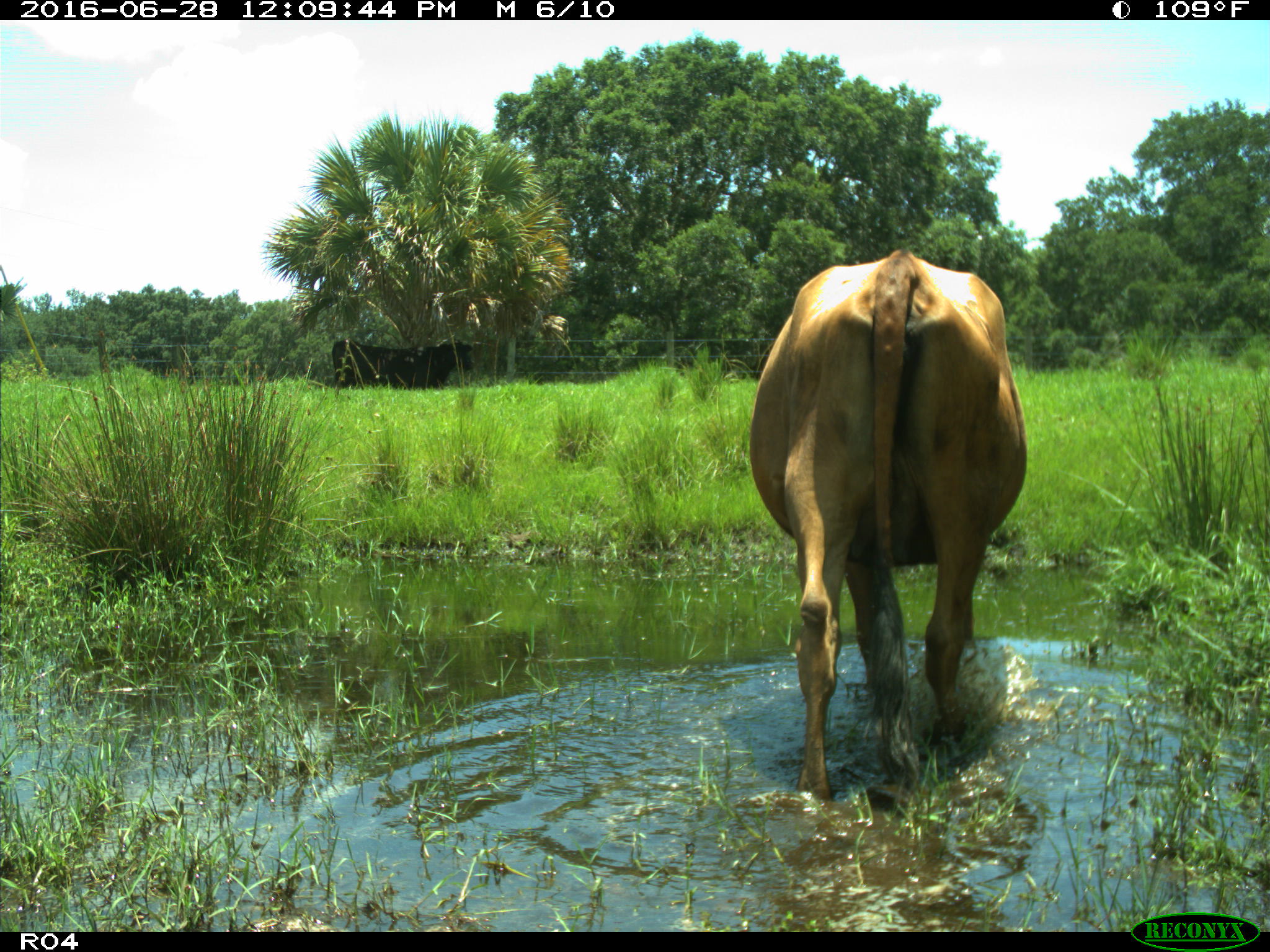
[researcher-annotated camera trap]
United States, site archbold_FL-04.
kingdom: Animalia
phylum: Chordata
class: Mammalia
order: Artiodactyla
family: Bovidae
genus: Bos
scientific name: Bos taurus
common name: domestic cow